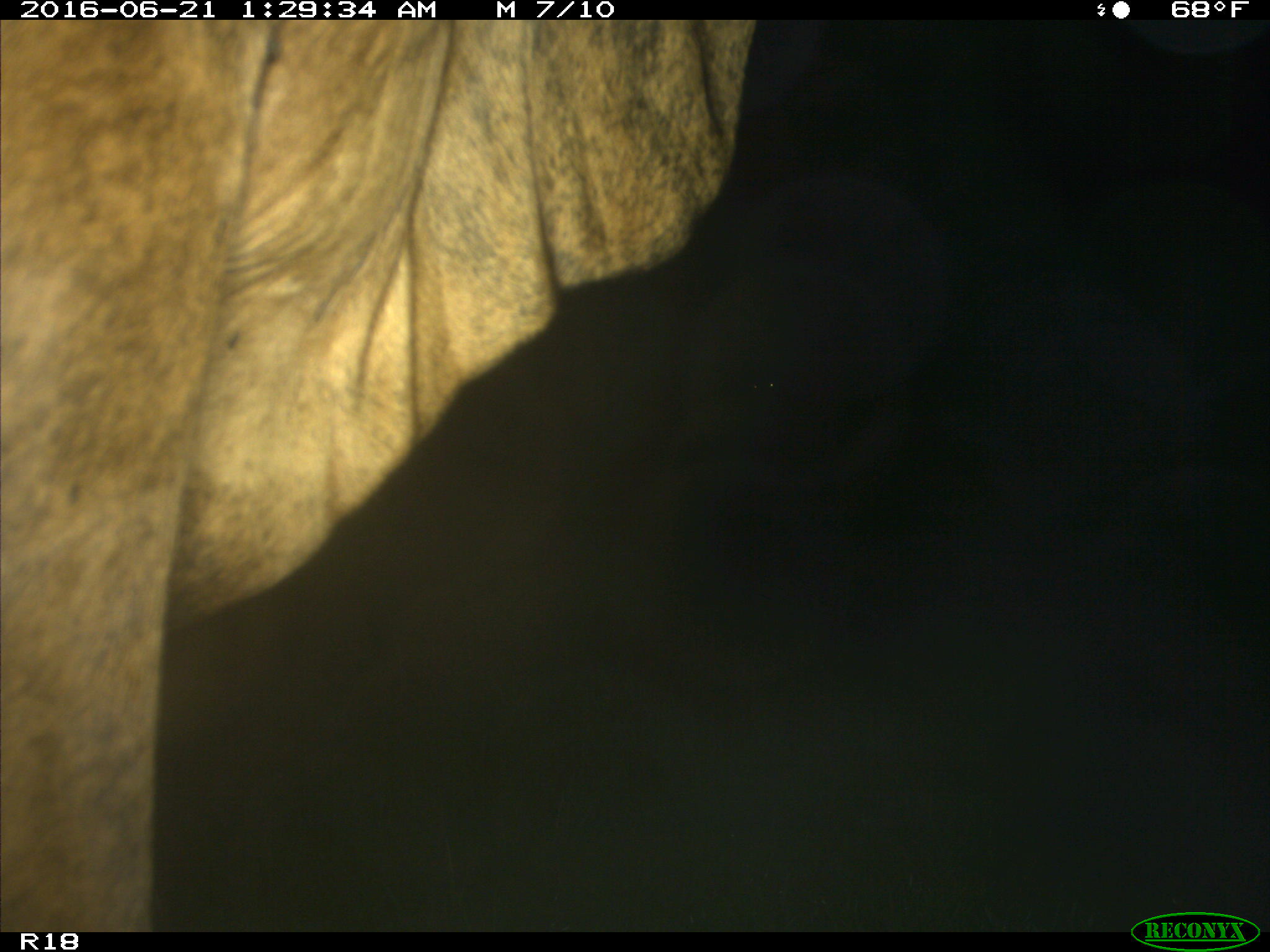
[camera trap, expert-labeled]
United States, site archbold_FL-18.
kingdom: Animalia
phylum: Chordata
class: Mammalia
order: Artiodactyla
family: Bovidae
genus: Bos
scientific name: Bos taurus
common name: domestic cow